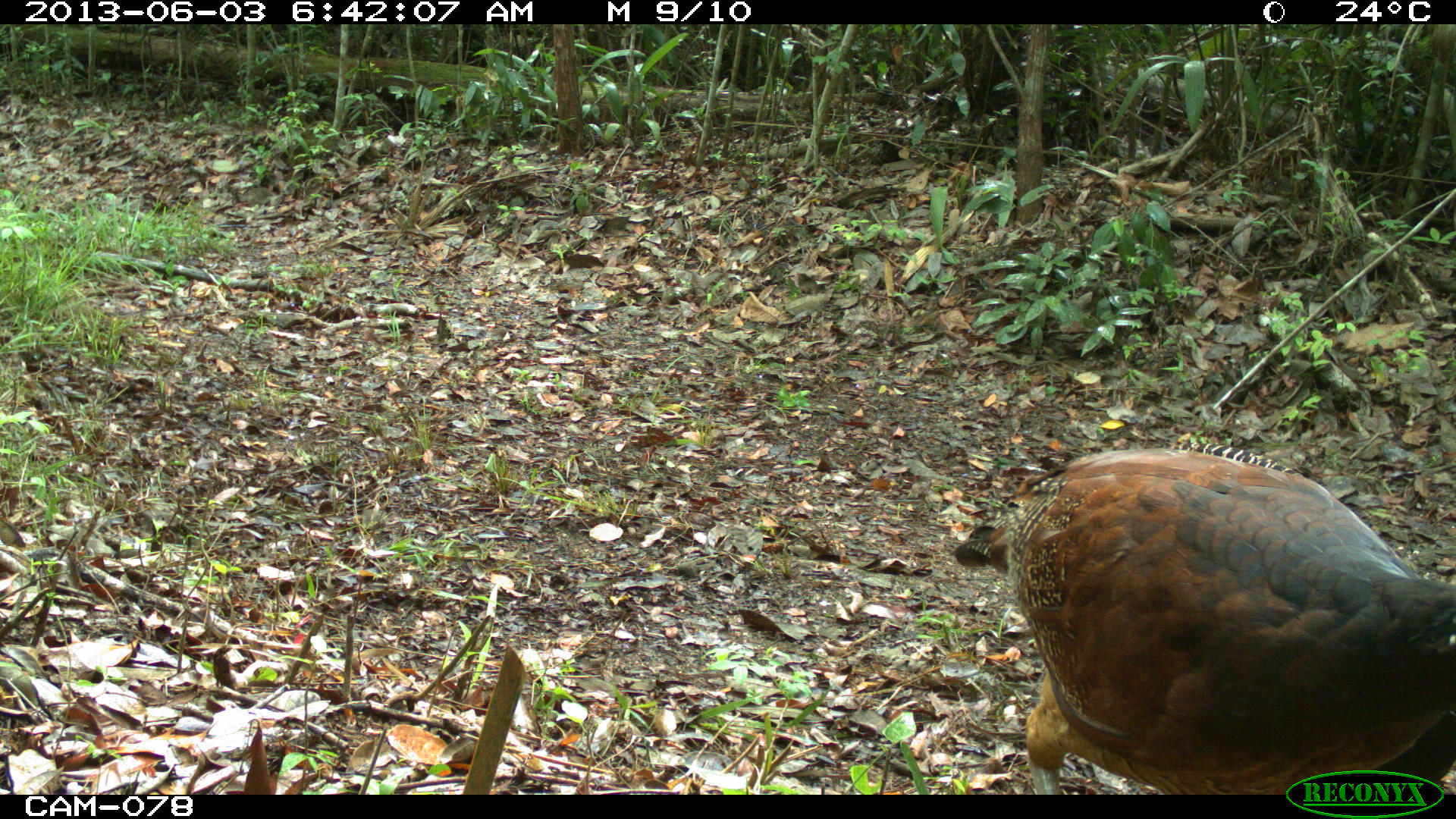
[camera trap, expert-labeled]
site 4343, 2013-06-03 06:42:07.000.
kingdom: Animalia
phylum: Chordata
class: Aves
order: Galliformes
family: Cracidae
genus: Crax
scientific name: Crax rubra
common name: great curassow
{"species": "Crax rubra (great curassow)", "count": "3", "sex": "female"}